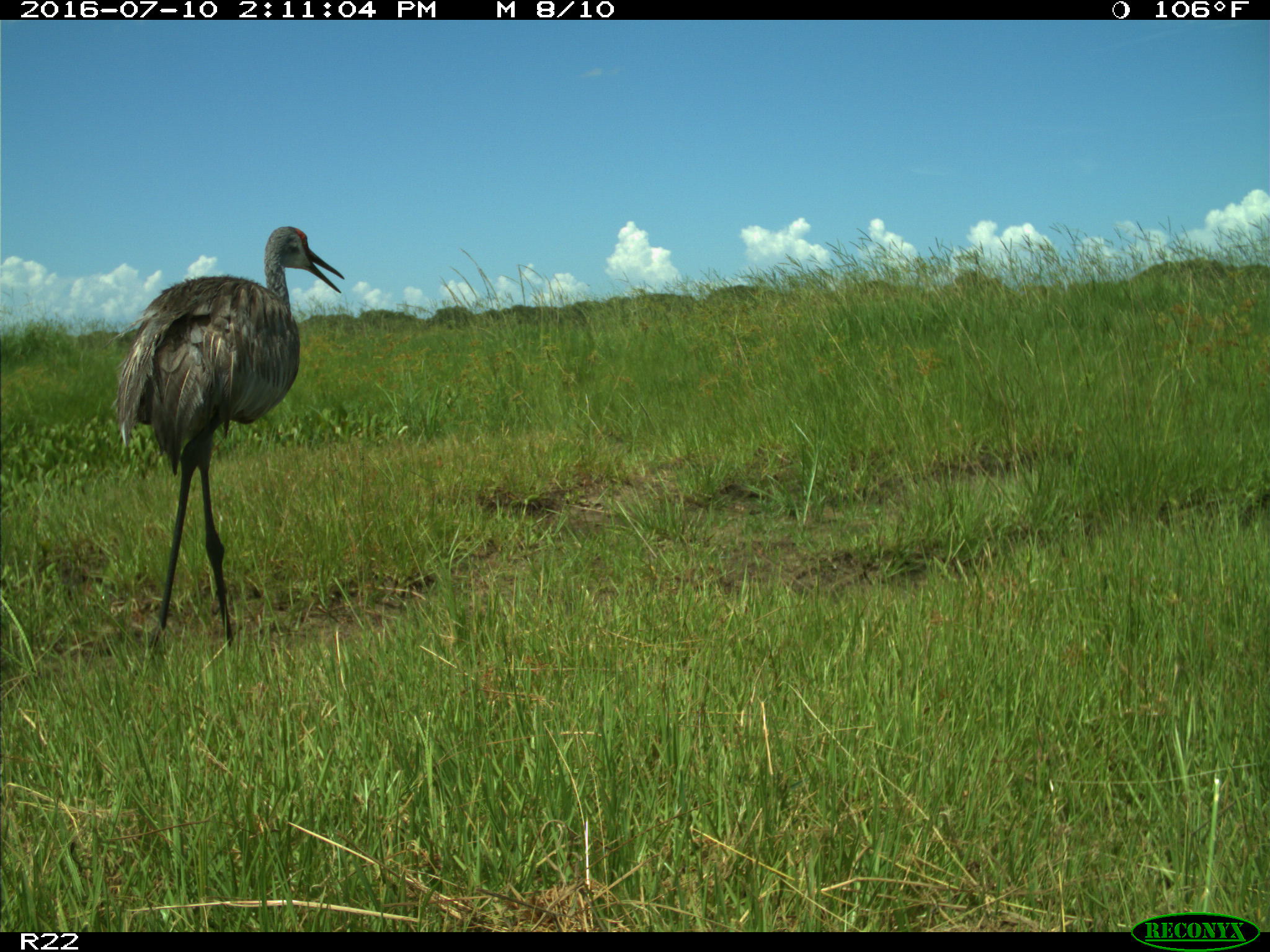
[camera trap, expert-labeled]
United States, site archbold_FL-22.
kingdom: Animalia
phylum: Chordata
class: Aves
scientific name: Aves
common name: birds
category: unidentified bird